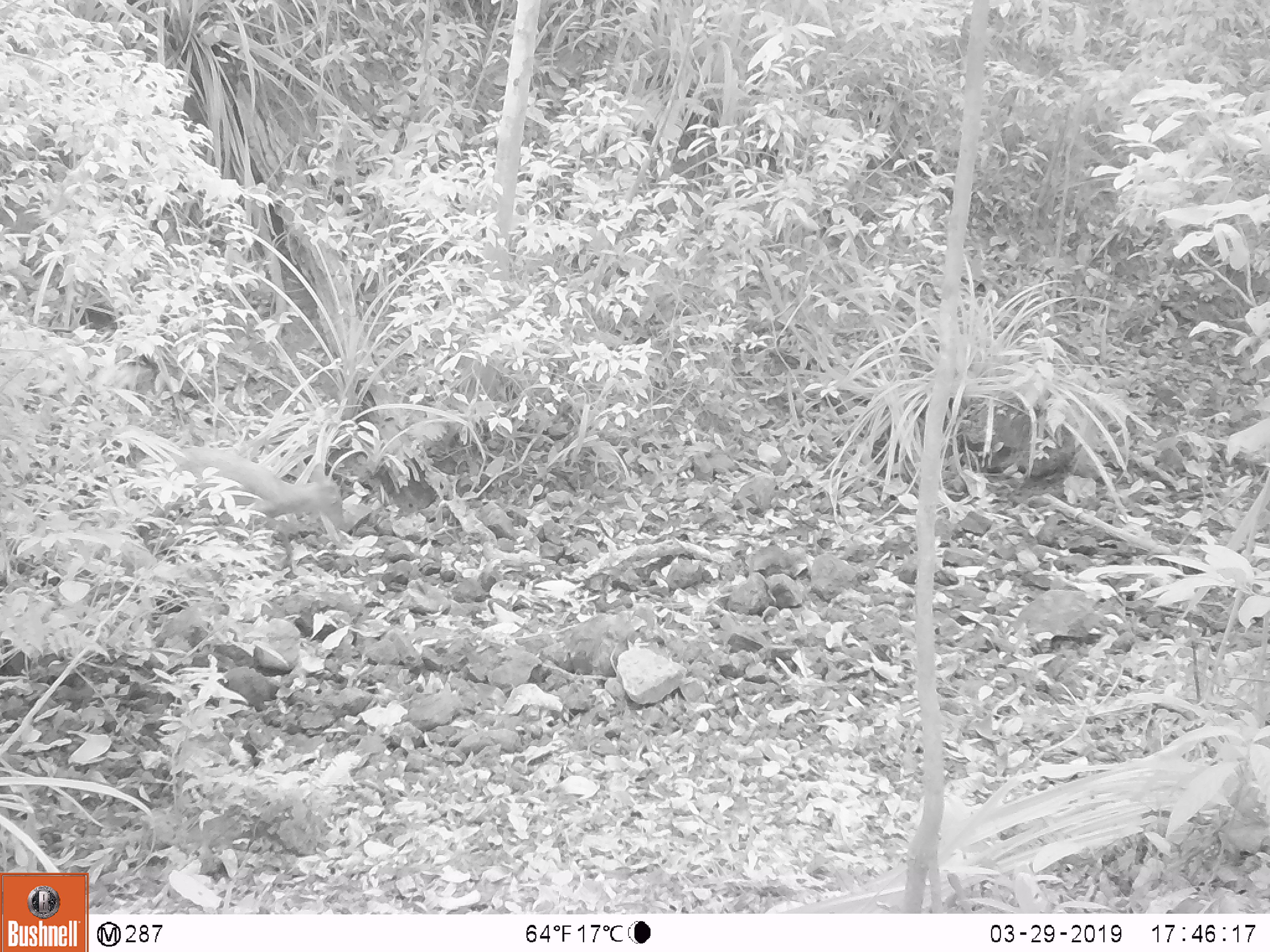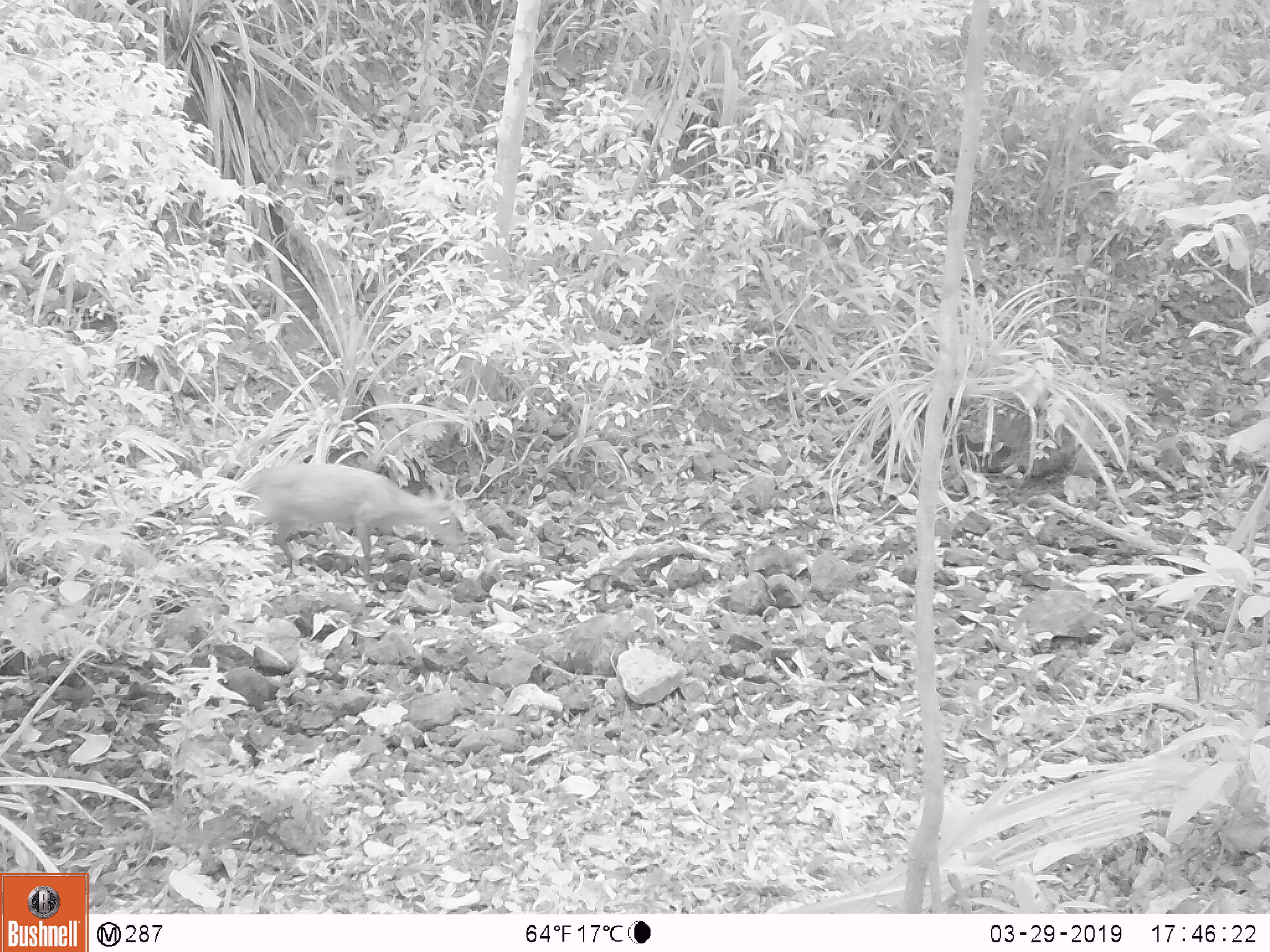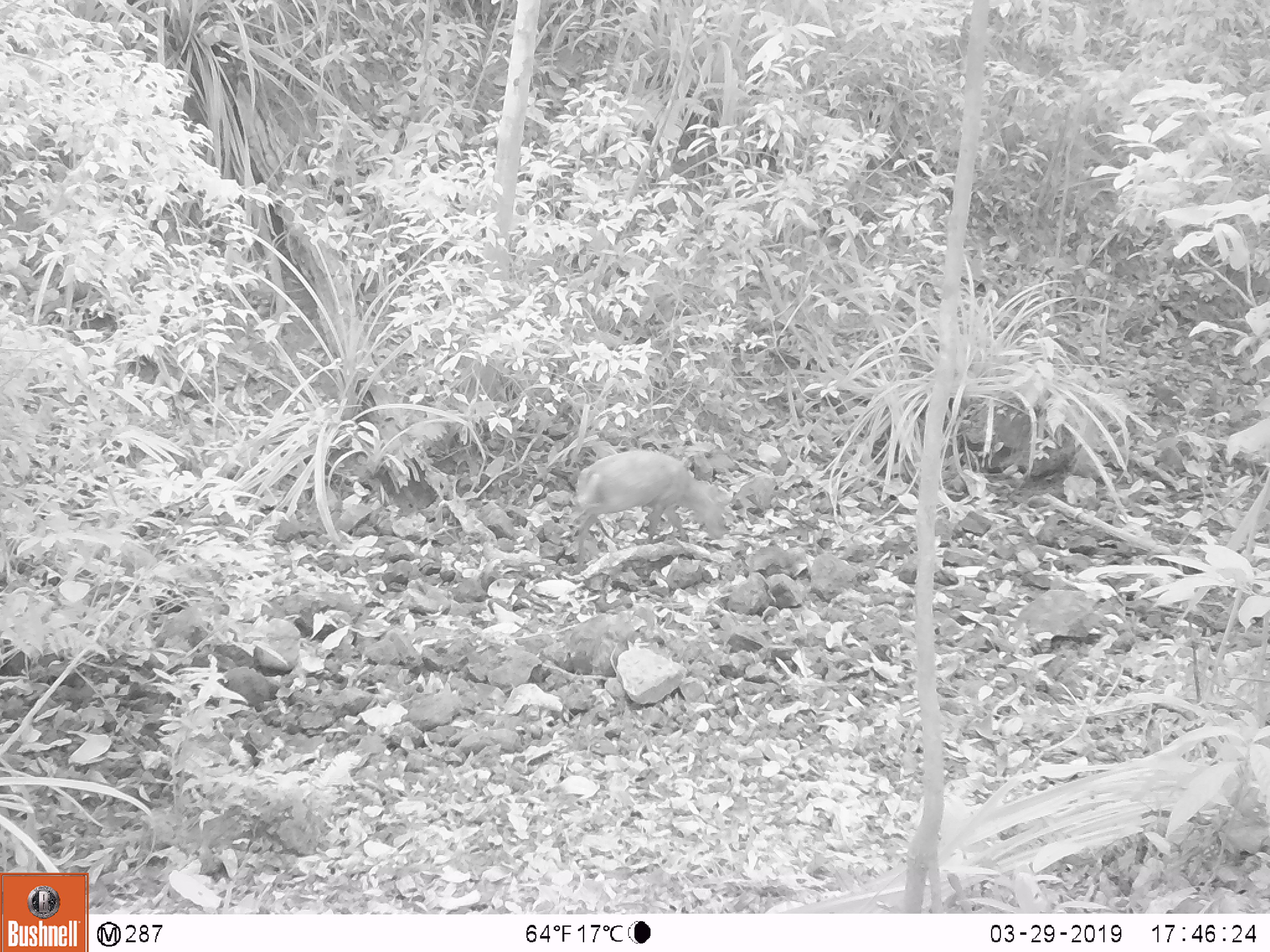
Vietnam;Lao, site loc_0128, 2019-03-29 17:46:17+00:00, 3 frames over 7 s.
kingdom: Animalia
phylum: Chordata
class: Mammalia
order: Artiodactyla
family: Cervidae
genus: Muntiacus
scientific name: Muntiacus rooseveltorum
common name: roosevelt's muntjac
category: roosevelts muntjac group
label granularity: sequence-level